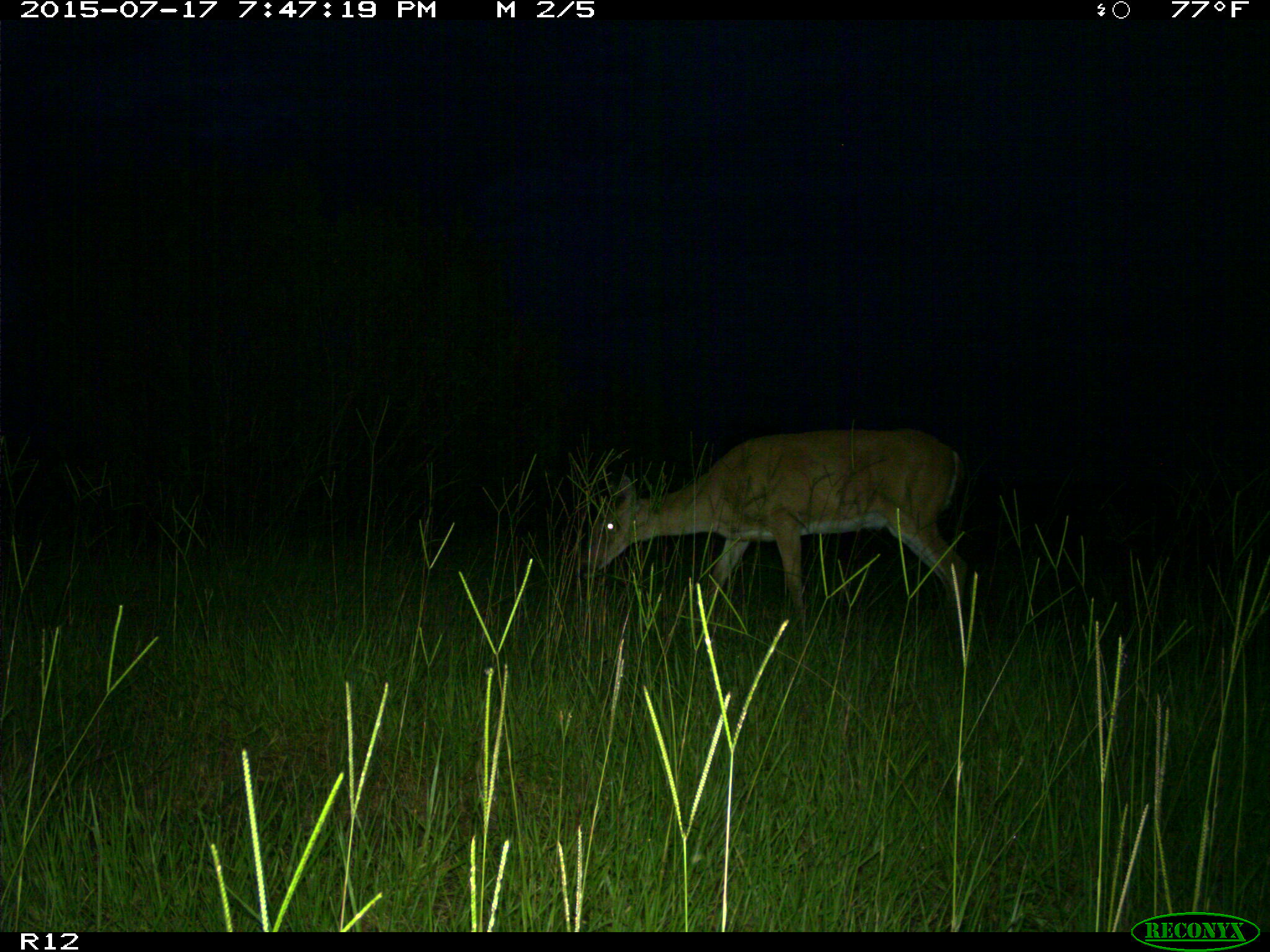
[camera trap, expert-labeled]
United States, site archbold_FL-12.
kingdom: Animalia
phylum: Chordata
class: Mammalia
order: Artiodactyla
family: Cervidae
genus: Odocoileus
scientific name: Odocoileus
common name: deer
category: unidentified deer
Unidentified deer (deer) (Odocoileus).